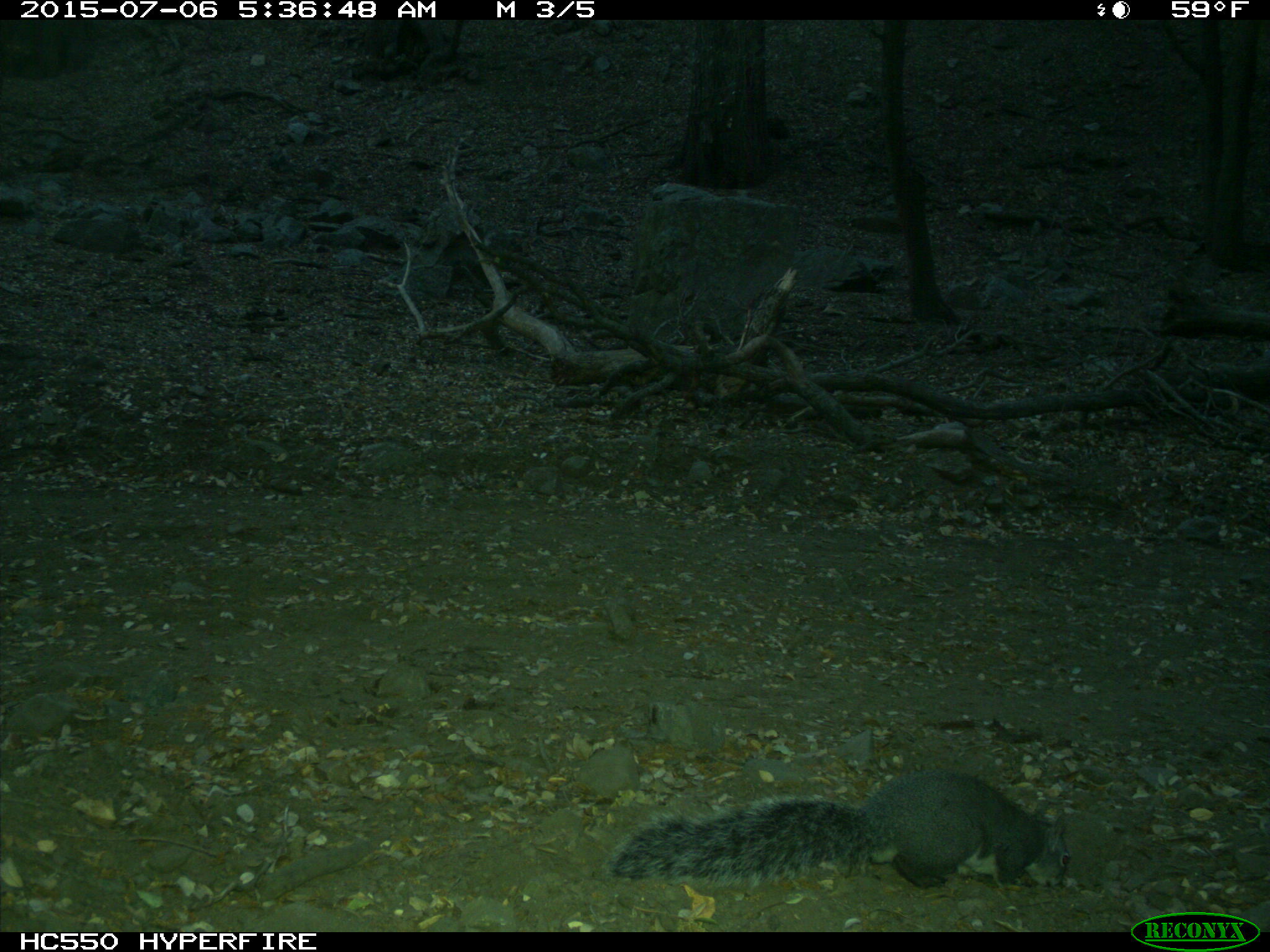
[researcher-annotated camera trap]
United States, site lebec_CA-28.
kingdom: Animalia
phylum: Chordata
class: Mammalia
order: Rodentia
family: Sciuridae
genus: Sciurus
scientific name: Sciurus carolinensis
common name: eastern gray squirrel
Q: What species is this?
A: Sciurus carolinensis (eastern gray squirrel).